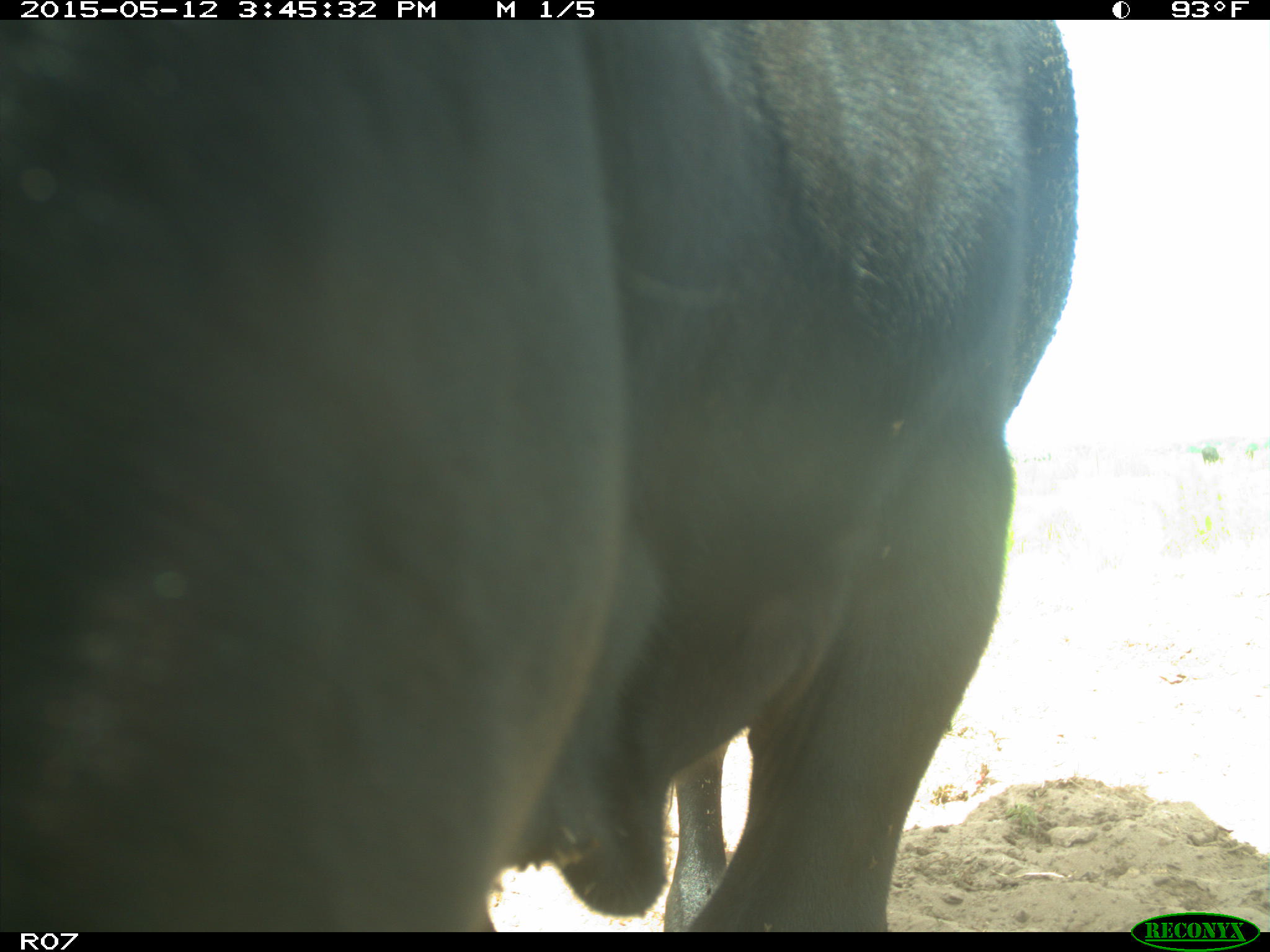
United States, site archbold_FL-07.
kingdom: Animalia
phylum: Chordata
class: Mammalia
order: Artiodactyla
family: Bovidae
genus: Bos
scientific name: Bos taurus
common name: domestic cow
Bos taurus (domestic cow).